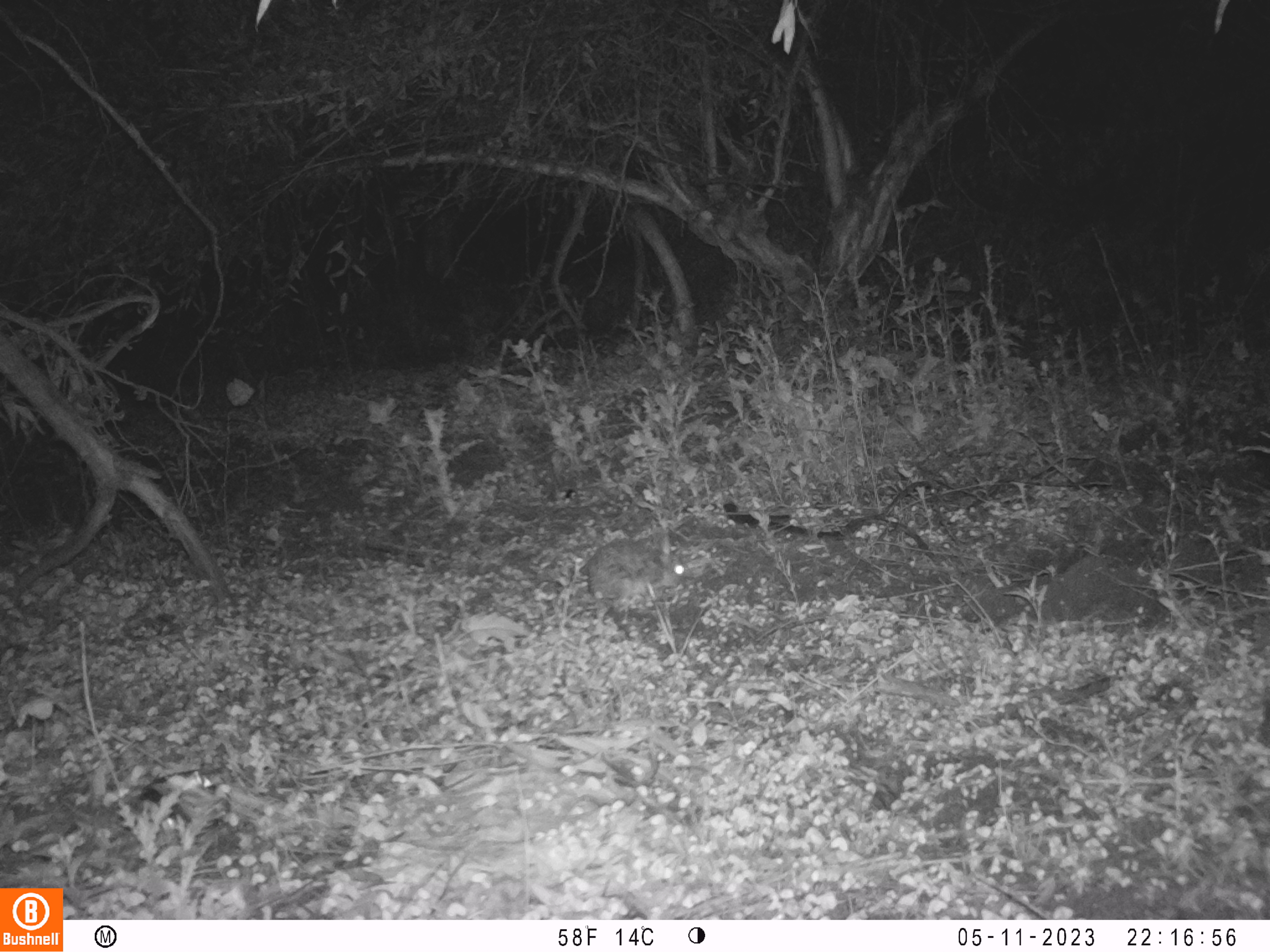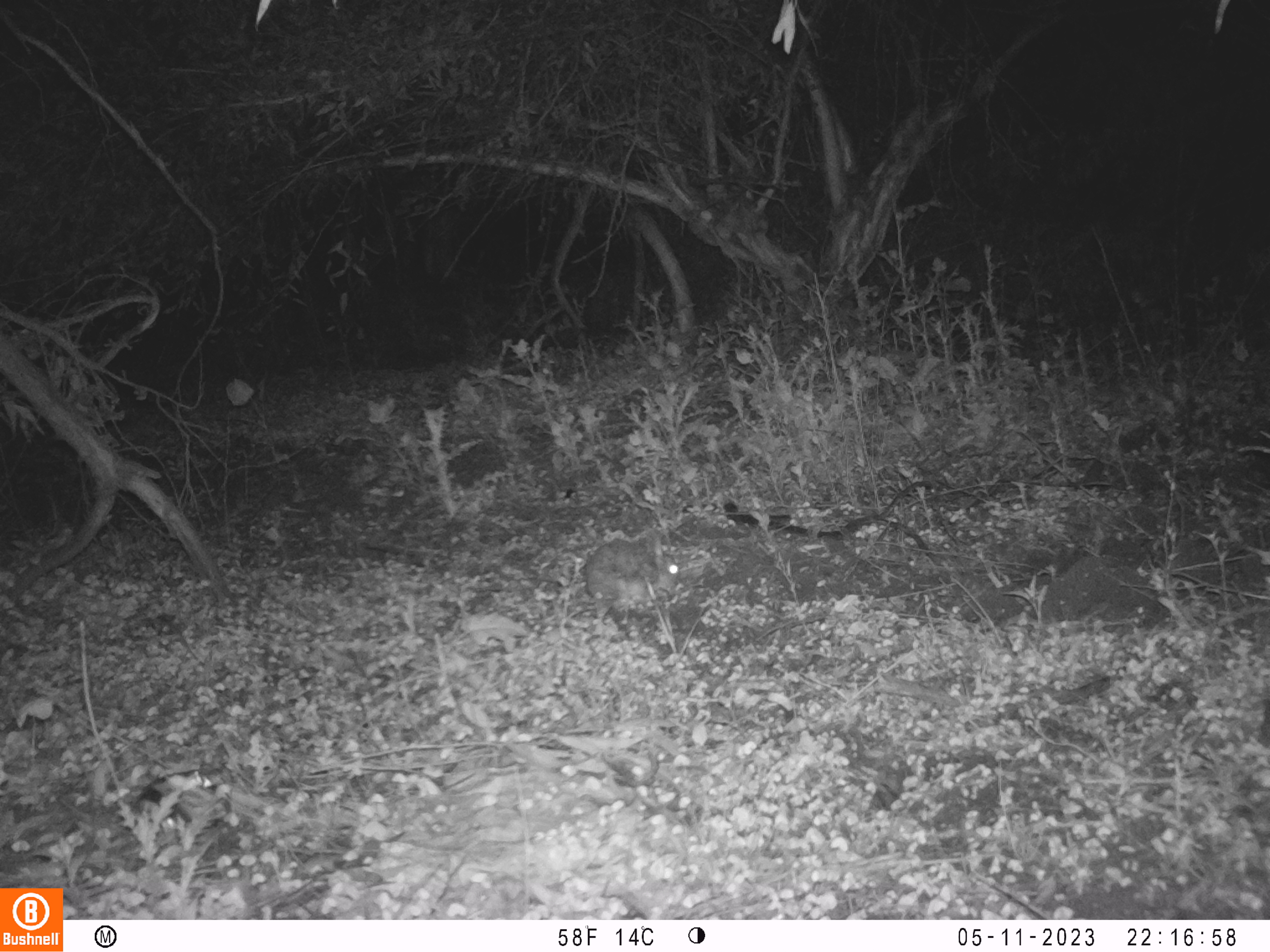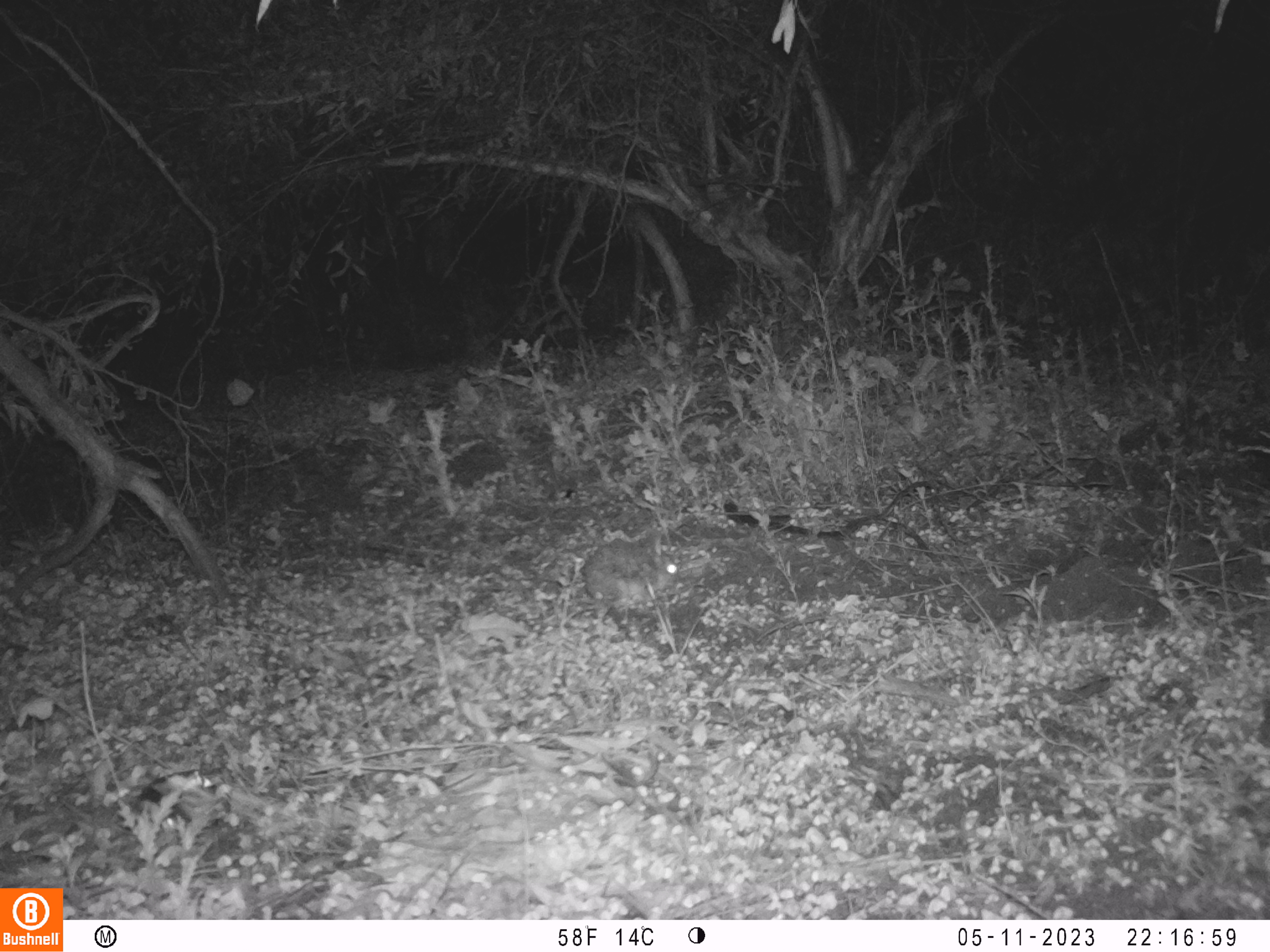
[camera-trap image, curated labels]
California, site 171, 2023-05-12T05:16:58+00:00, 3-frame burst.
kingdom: Animalia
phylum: Chordata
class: Mammalia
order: Lagomorpha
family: Leporidae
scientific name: Leporidae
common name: rabbit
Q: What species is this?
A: Rabbit (Leporidae).